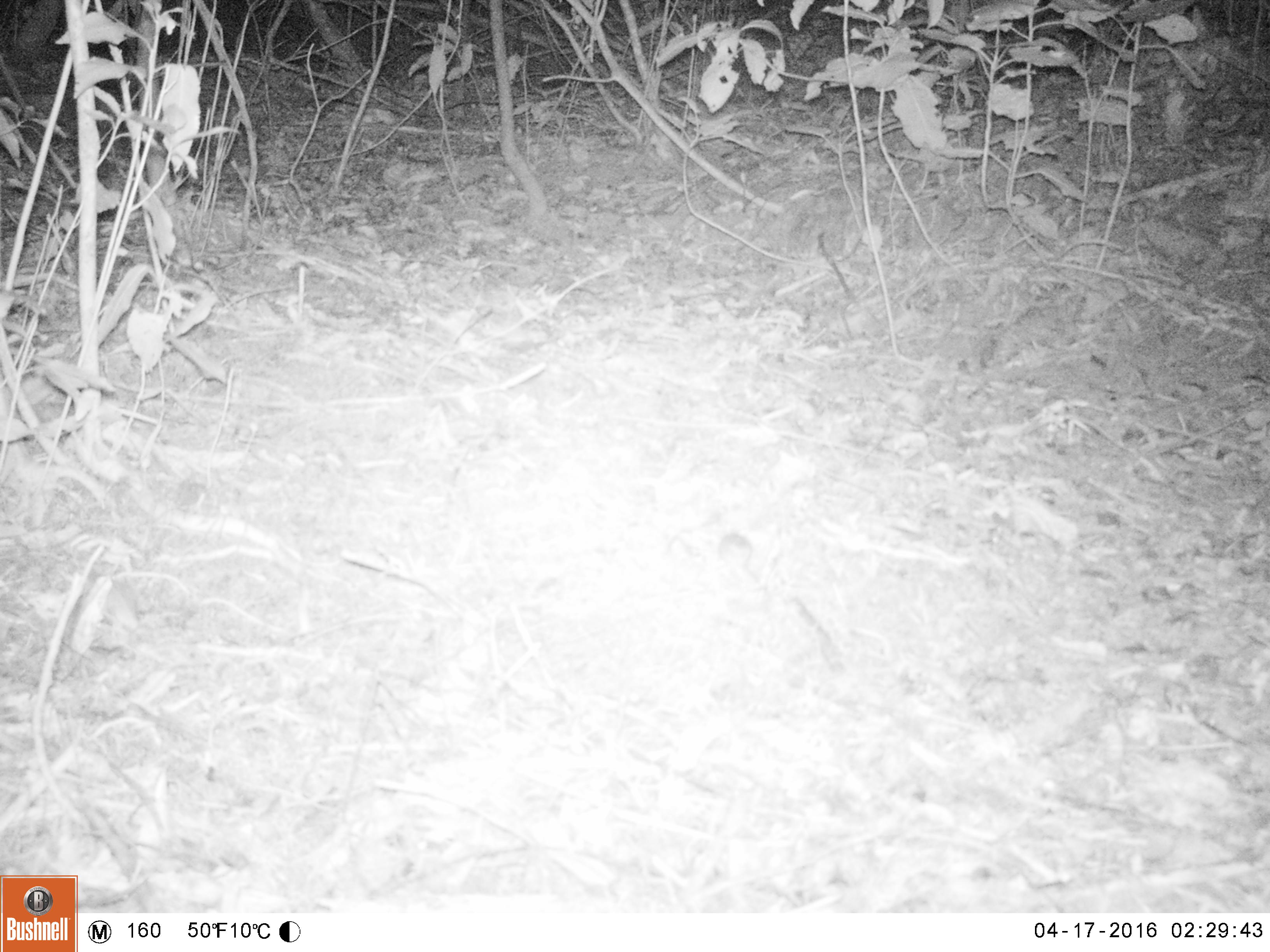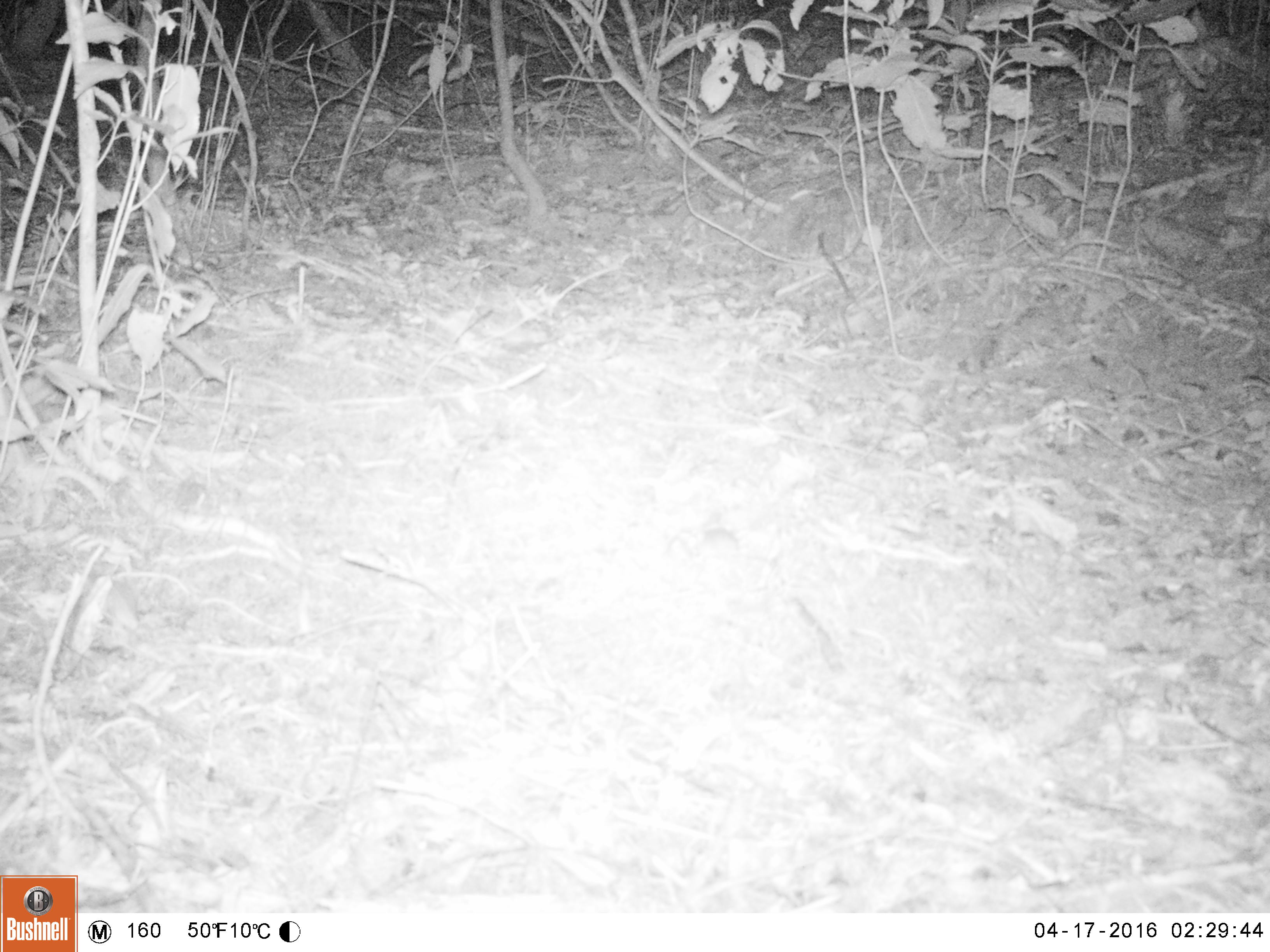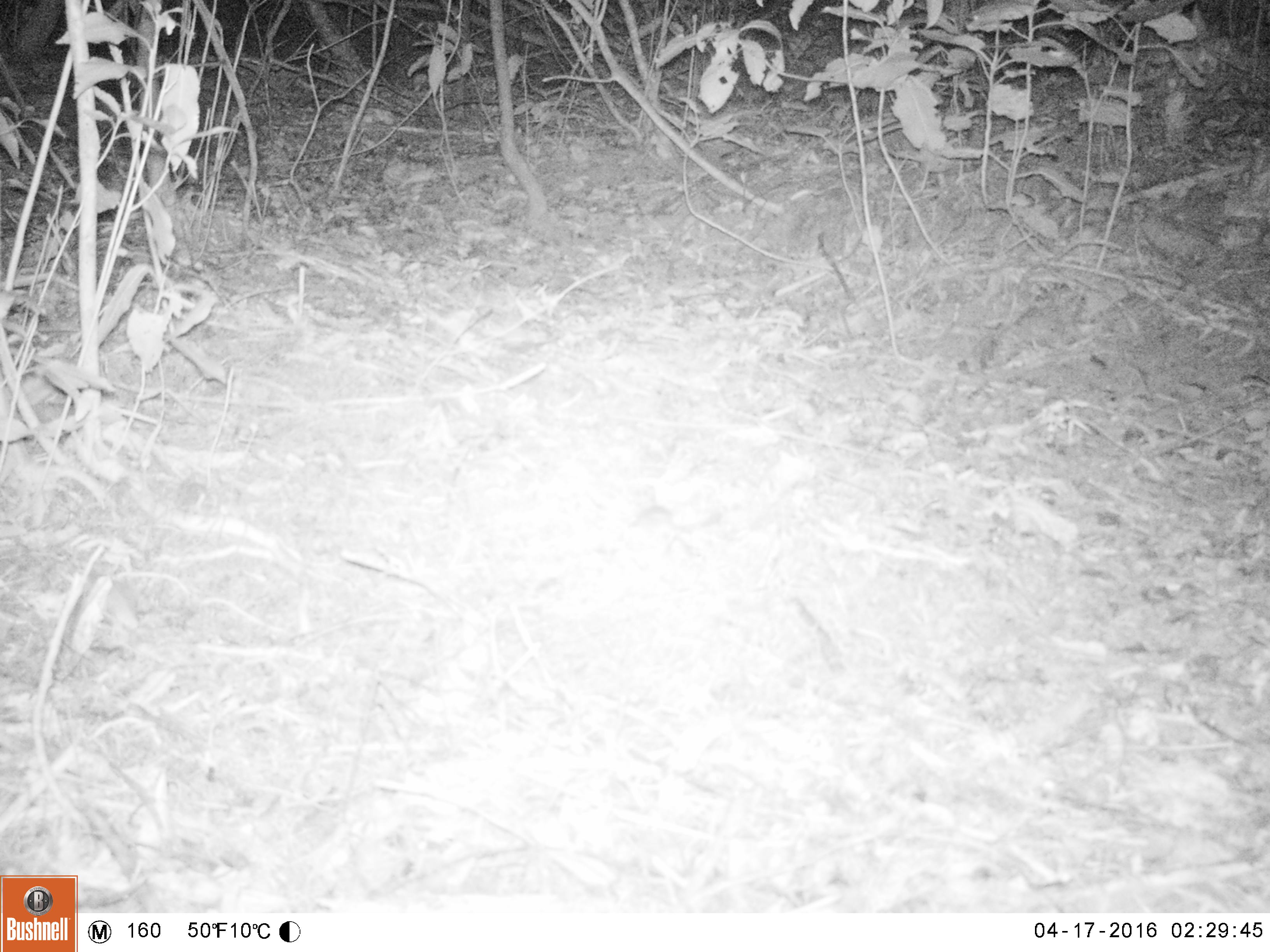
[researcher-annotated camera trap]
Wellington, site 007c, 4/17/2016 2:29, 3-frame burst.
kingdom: Animalia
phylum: Chordata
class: Mammalia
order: Rodentia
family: Muridae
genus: Mus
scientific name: Mus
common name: mouse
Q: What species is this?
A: Mouse (Mus).